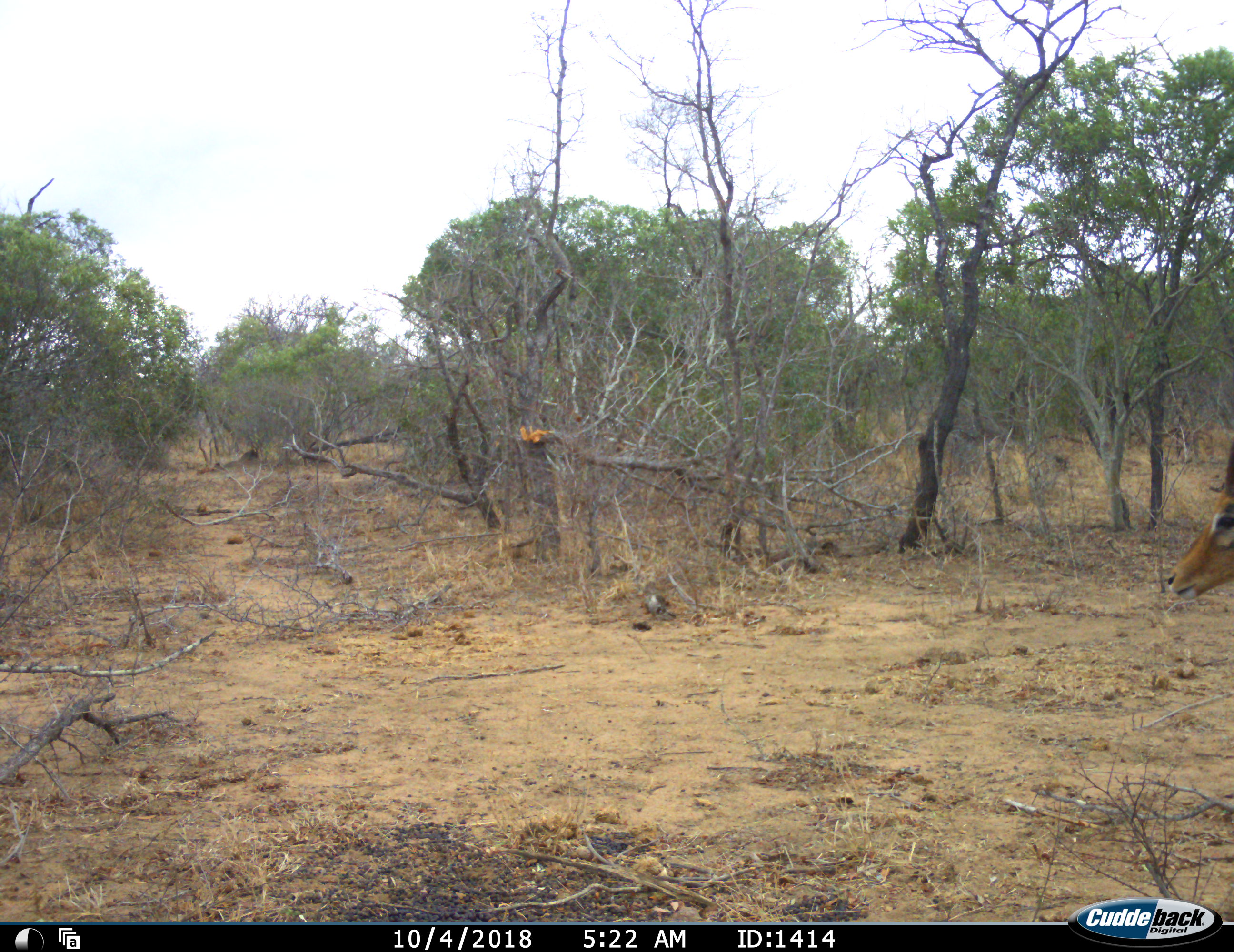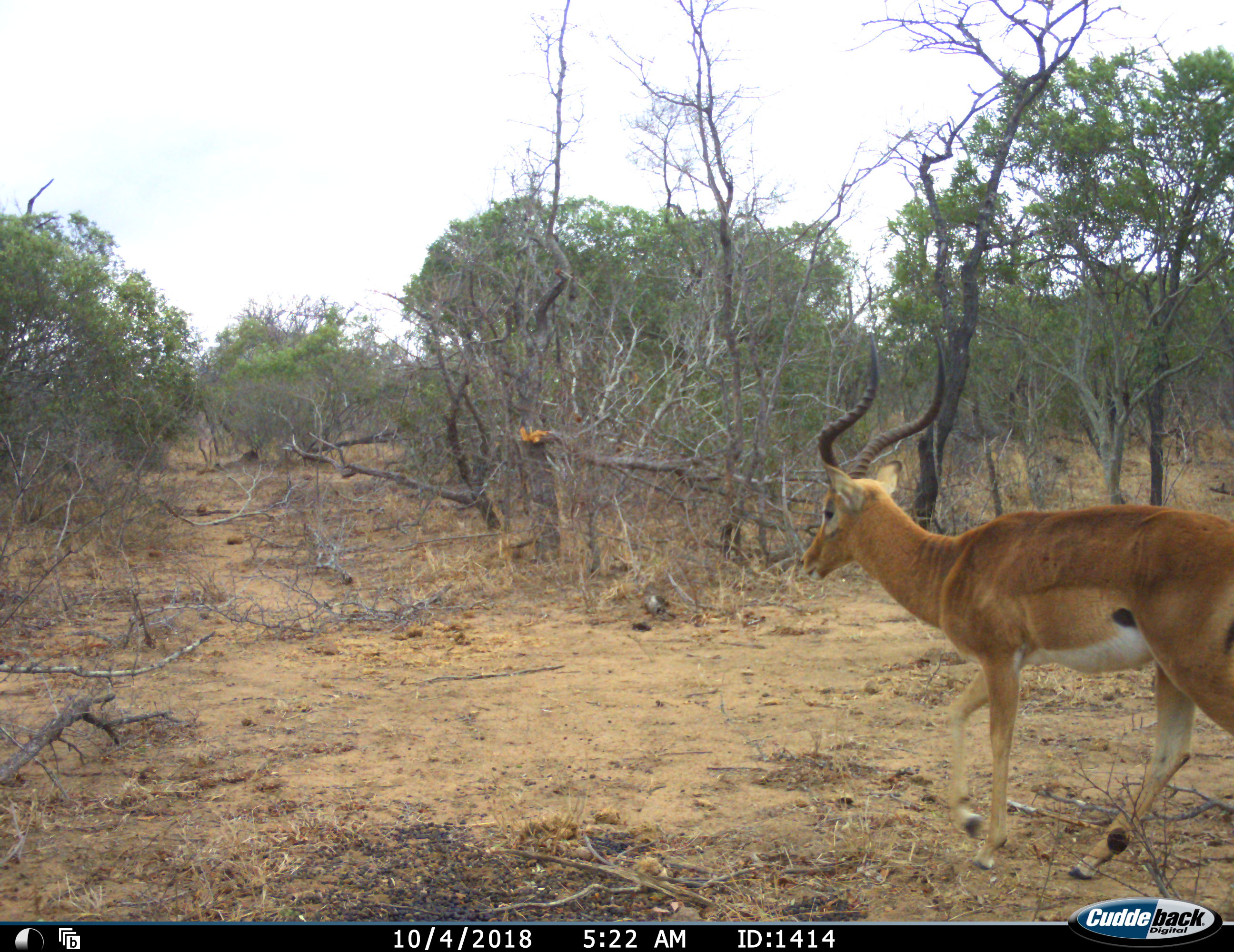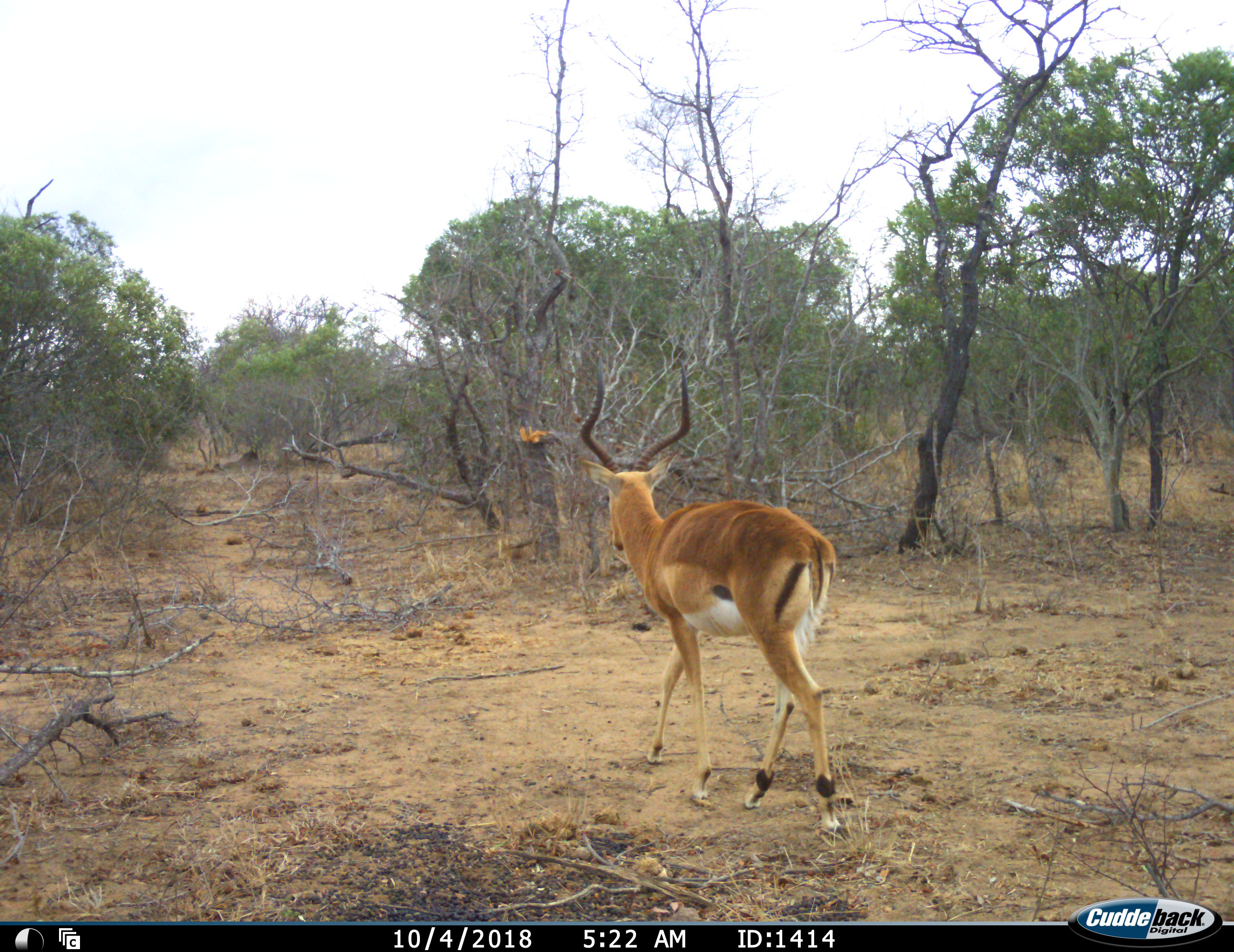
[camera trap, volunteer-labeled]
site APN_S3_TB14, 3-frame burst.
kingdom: Animalia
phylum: Chordata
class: Mammalia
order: Artiodactyla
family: Bovidae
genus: Aepyceros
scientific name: Aepyceros melampus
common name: impala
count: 1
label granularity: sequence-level